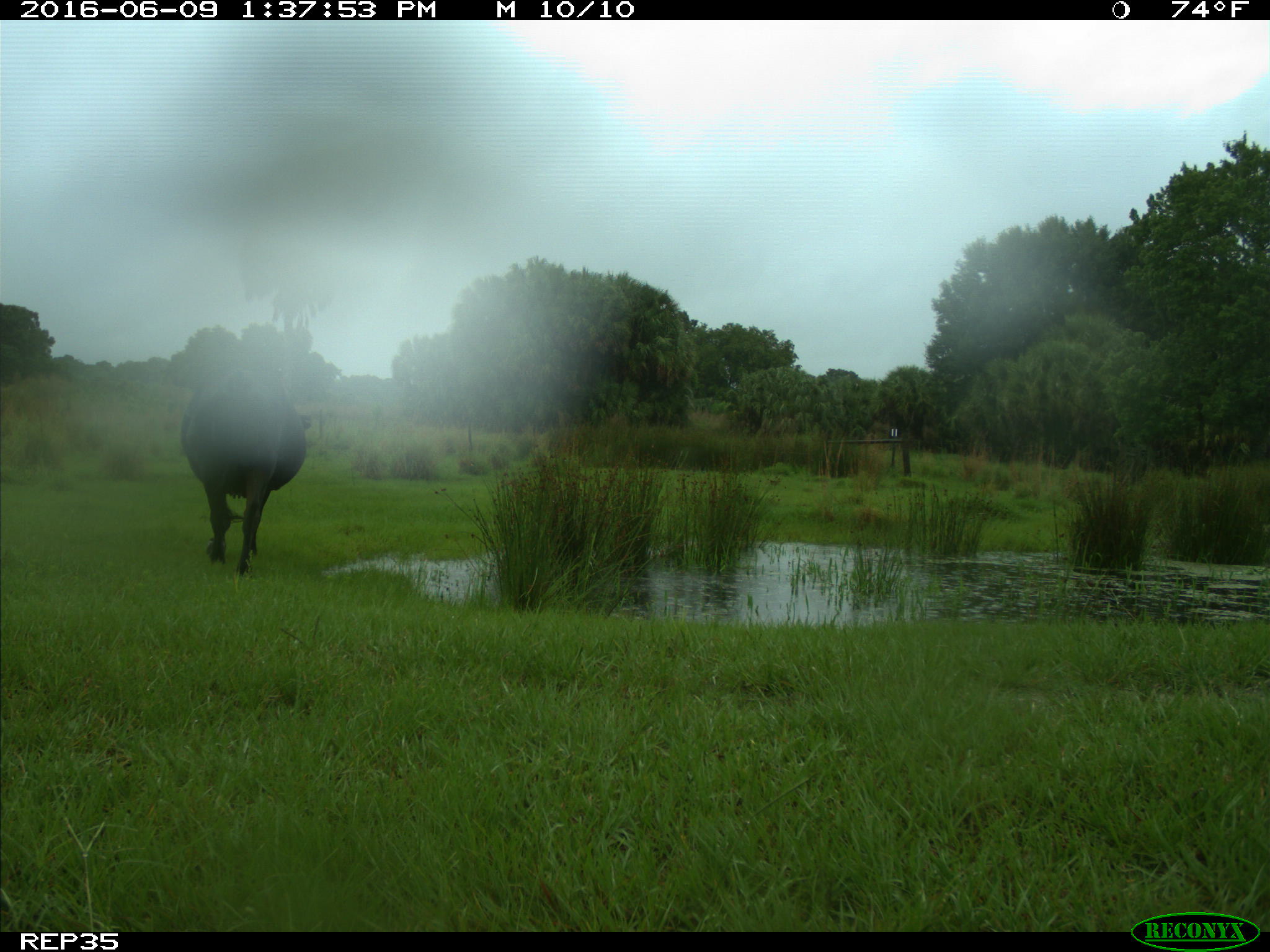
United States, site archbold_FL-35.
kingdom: Animalia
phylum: Chordata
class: Mammalia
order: Artiodactyla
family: Bovidae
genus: Bos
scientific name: Bos taurus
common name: domestic cow